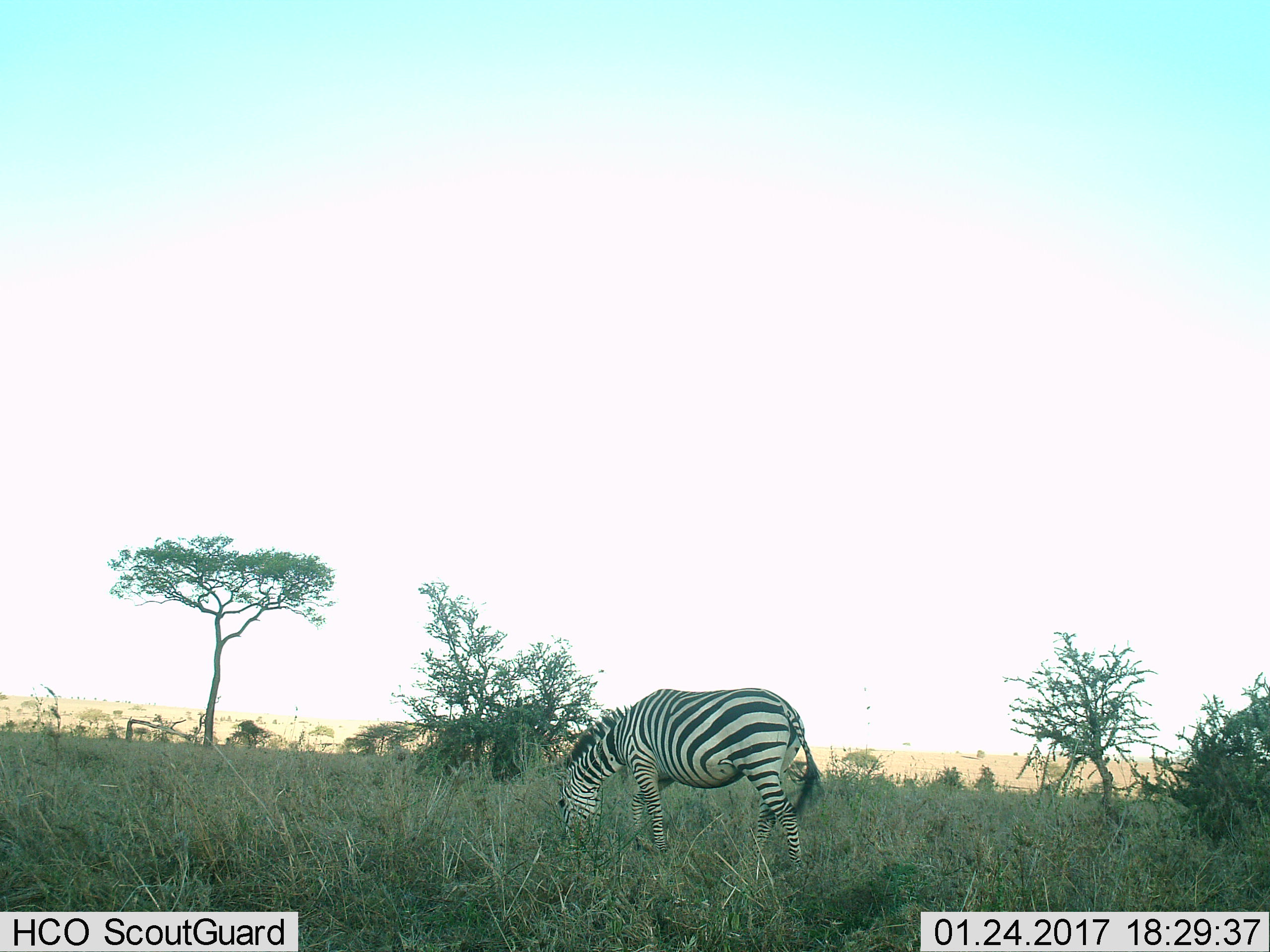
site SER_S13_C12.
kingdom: Animalia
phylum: Chordata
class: Mammalia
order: Perissodactyla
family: Equidae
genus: Equus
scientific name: Equus quagga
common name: plains zebra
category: zebraplains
Zebraplains (plains zebra) (Equus quagga), count 1. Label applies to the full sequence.